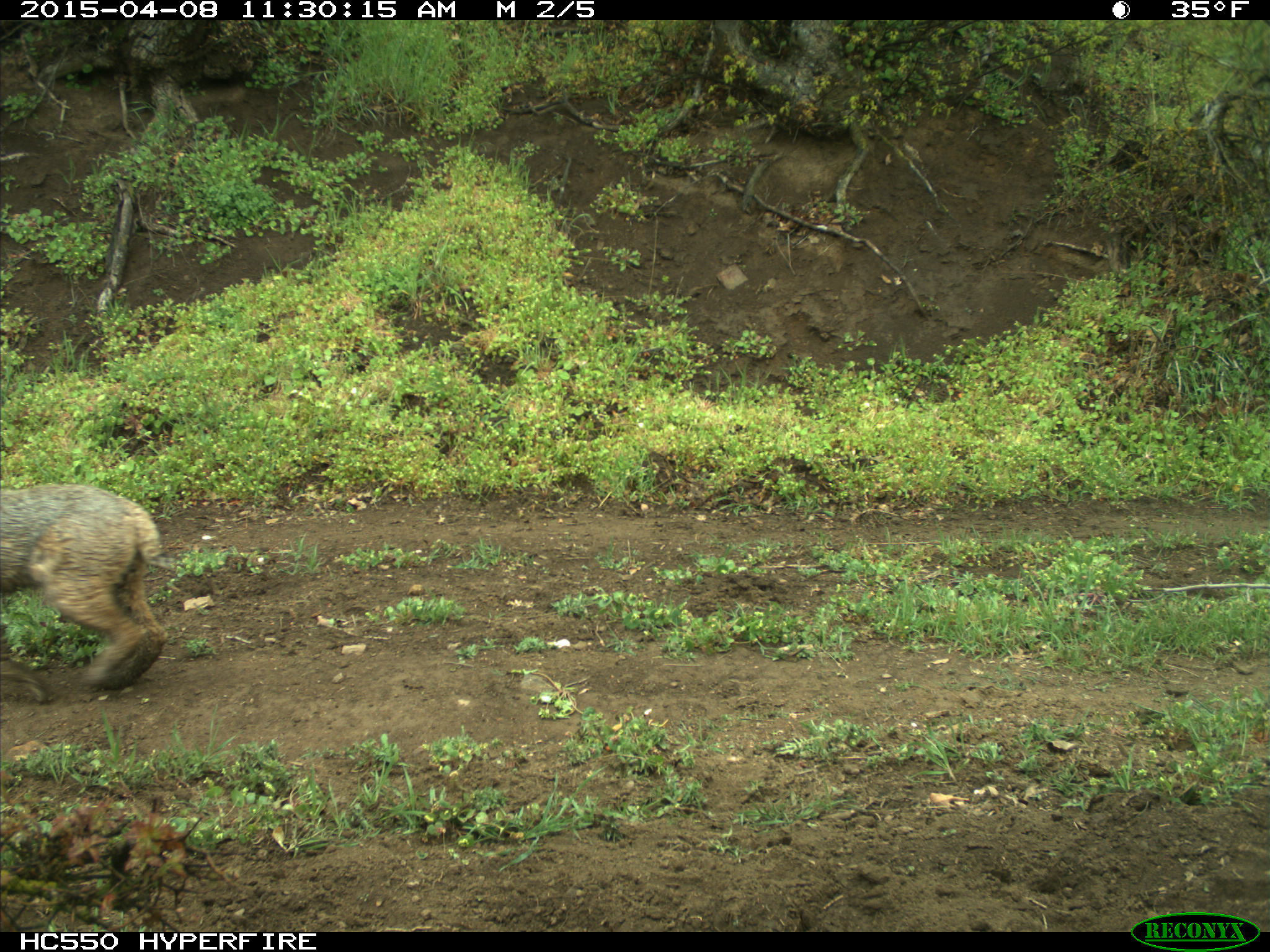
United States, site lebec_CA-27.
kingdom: Animalia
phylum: Chordata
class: Mammalia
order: Carnivora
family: Felidae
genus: Lynx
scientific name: Lynx rufus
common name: bobcat